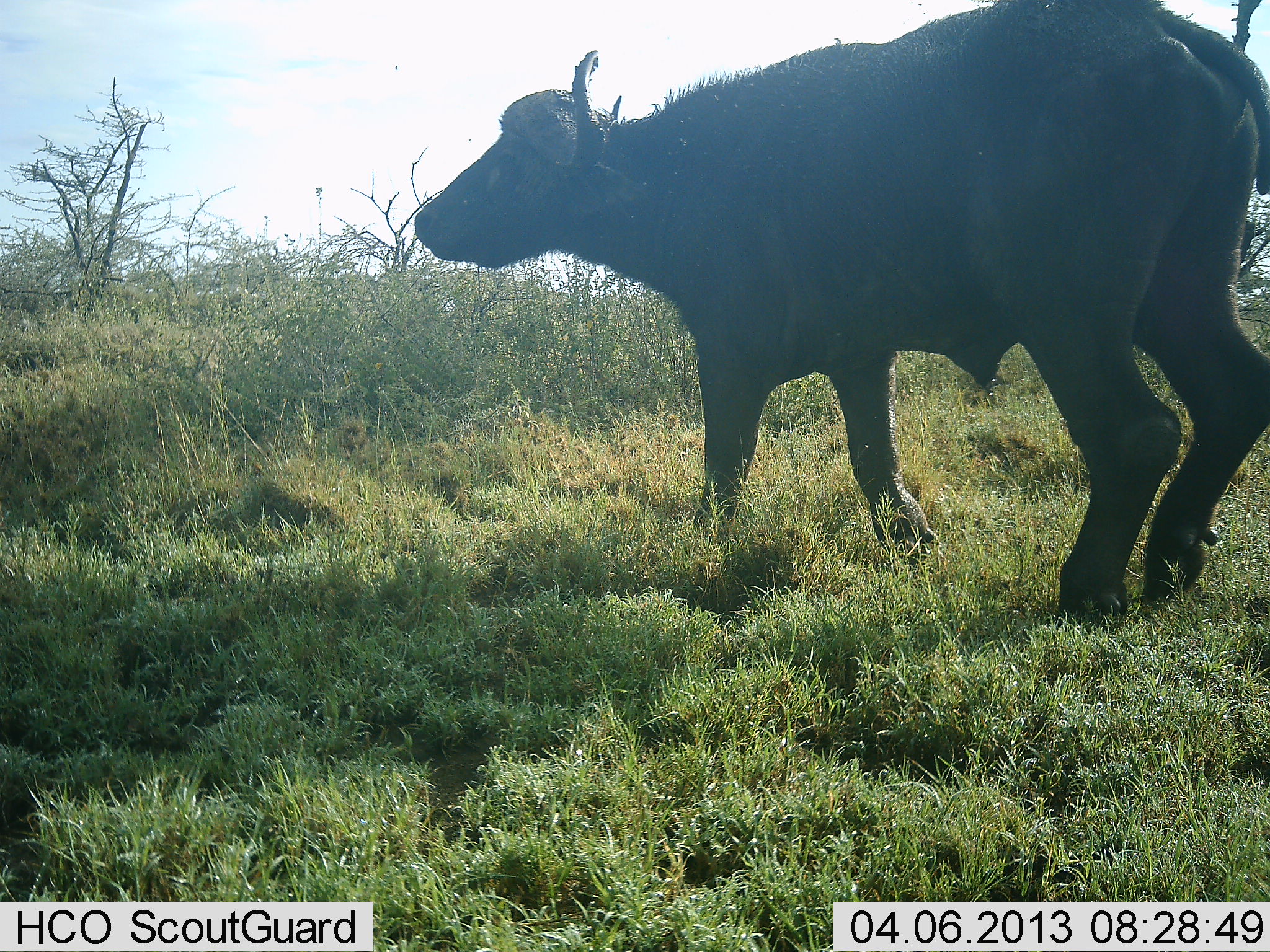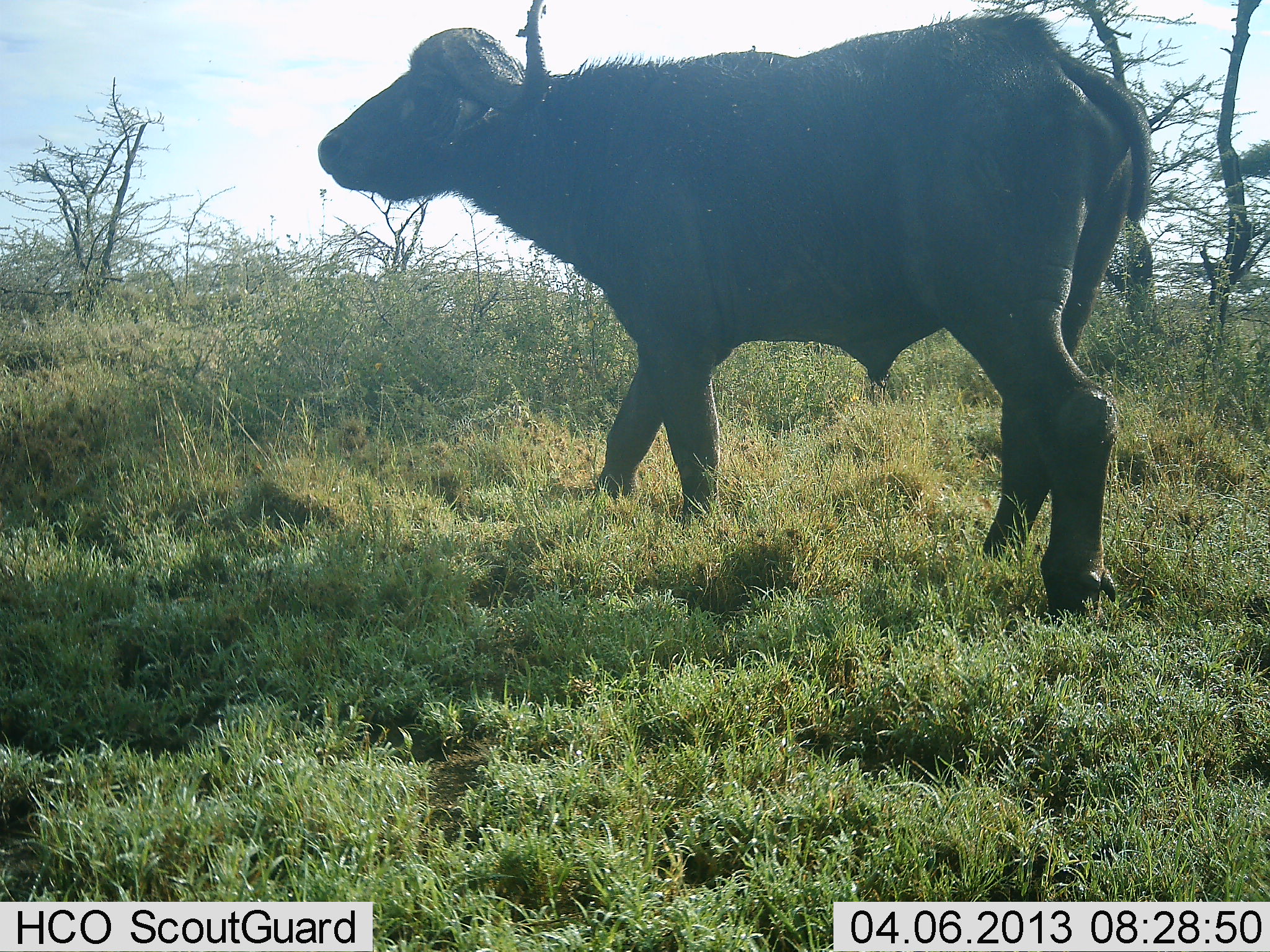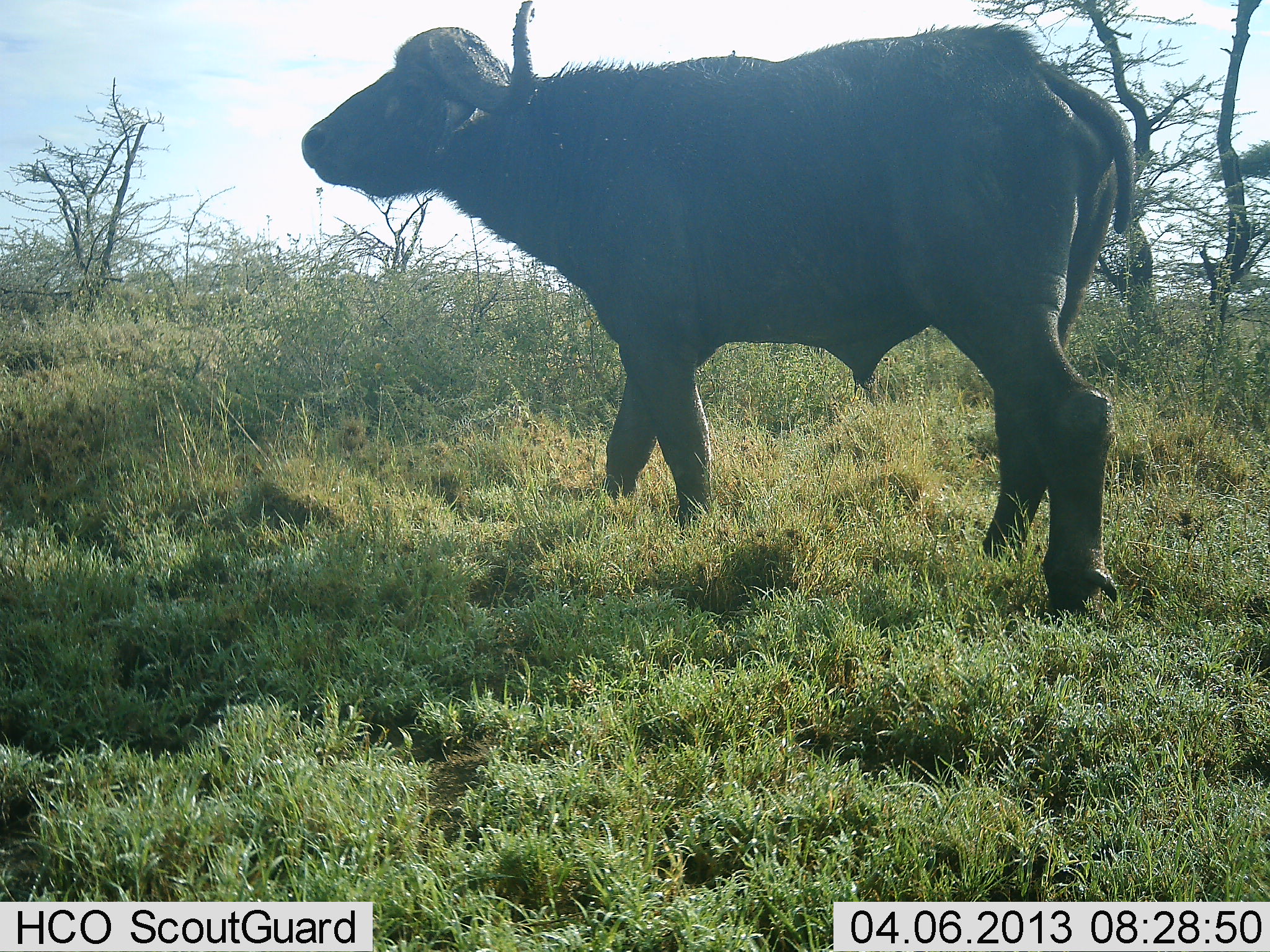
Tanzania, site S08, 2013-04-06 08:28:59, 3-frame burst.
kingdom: Animalia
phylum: Chordata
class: Mammalia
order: Artiodactyla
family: Bovidae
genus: Syncerus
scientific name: Syncerus caffer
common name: cape buffalo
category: buffalo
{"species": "buffalo (cape buffalo) (Syncerus caffer)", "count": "1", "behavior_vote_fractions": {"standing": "19%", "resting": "0%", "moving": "81%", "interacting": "0%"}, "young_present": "0%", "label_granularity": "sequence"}